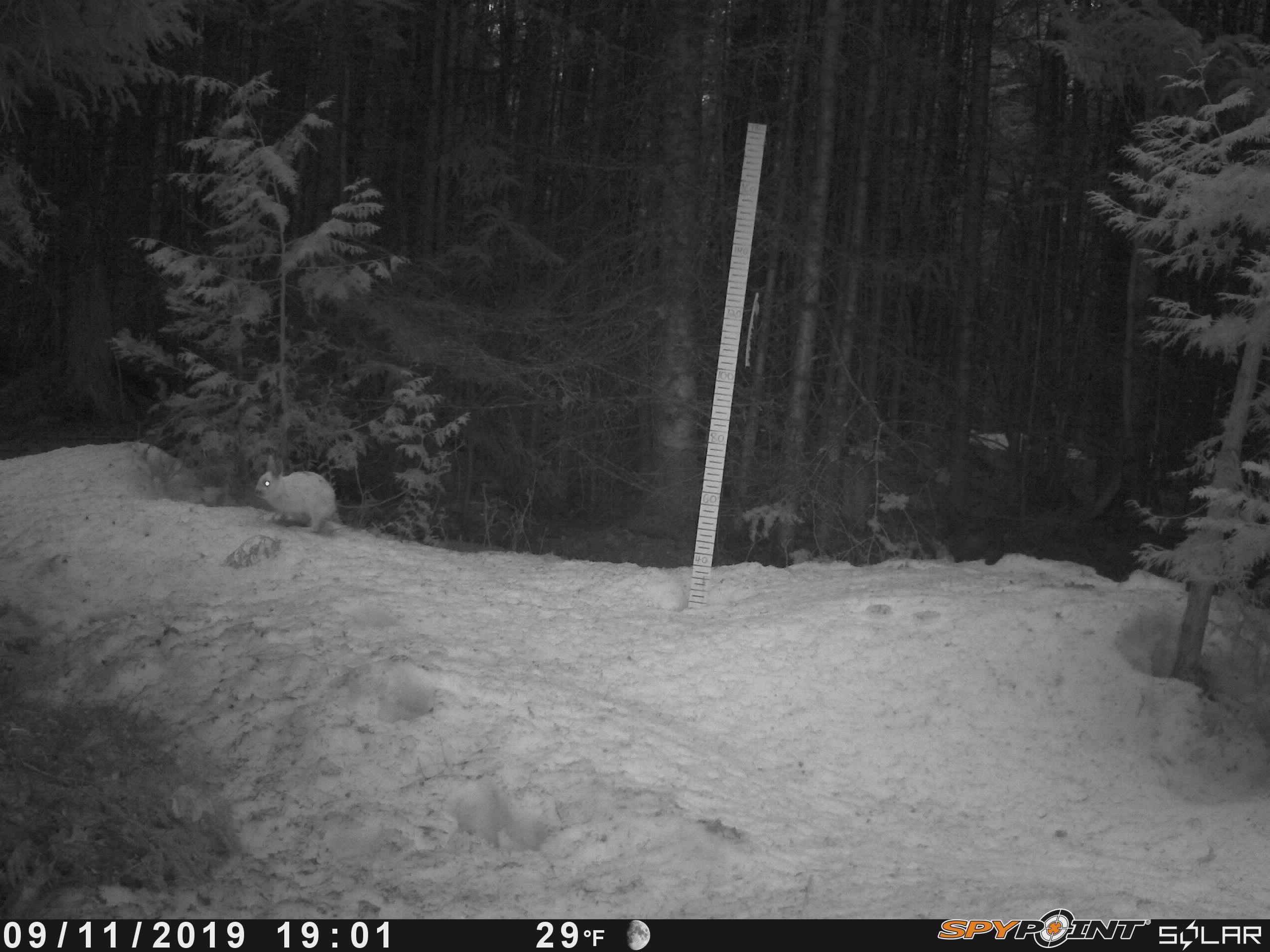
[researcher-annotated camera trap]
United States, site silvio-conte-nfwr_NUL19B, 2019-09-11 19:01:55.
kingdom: Animalia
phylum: Chordata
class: Mammalia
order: Lagomorpha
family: Leporidae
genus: Lepus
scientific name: Lepus americanus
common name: snowshoe hare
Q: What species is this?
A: Snowshoe hare (Lepus americanus).